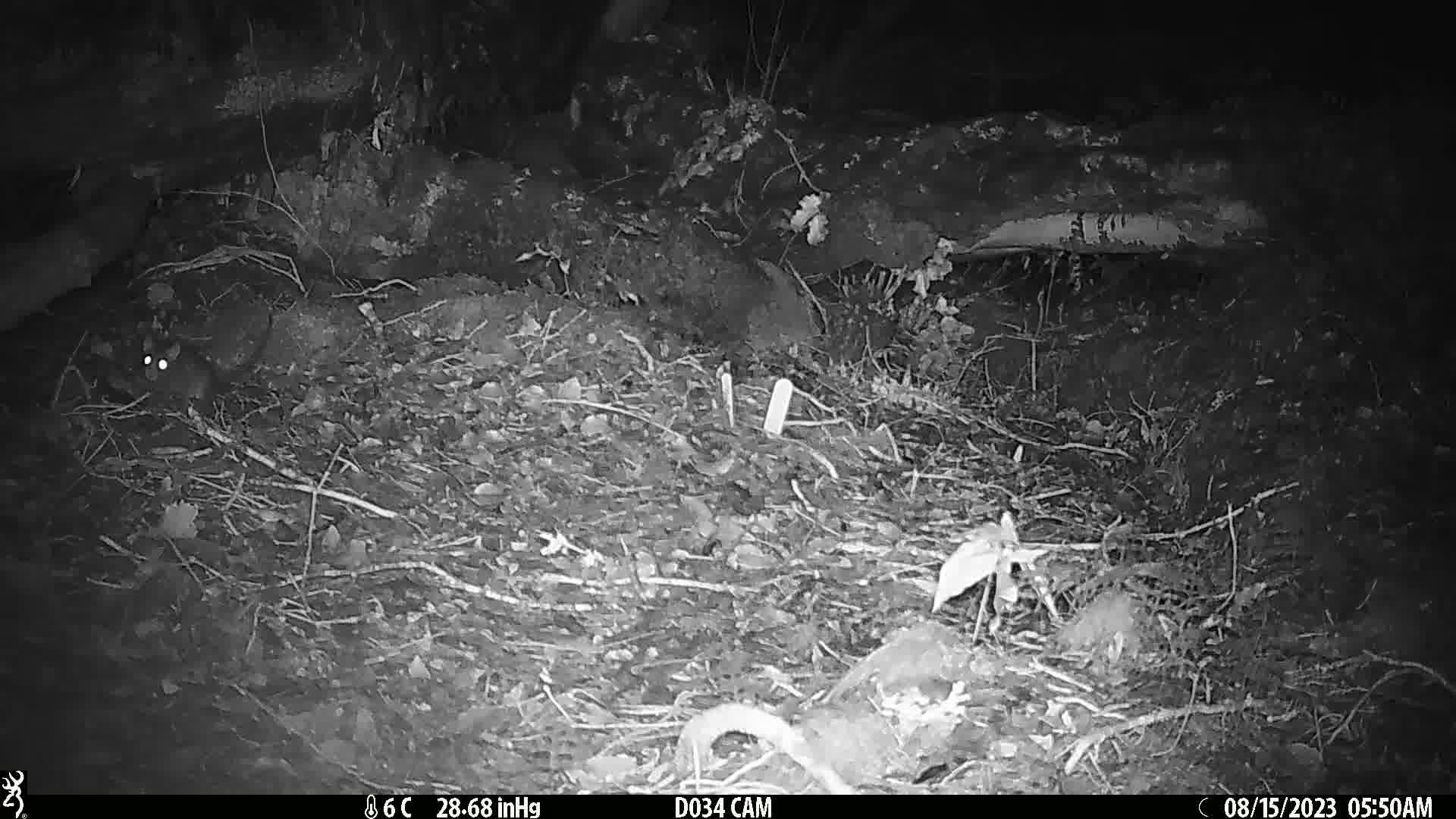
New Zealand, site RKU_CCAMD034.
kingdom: Animalia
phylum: Chordata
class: Mammalia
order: Rodentia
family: Muridae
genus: Rattus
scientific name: Rattus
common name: rat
Rat (Rattus).